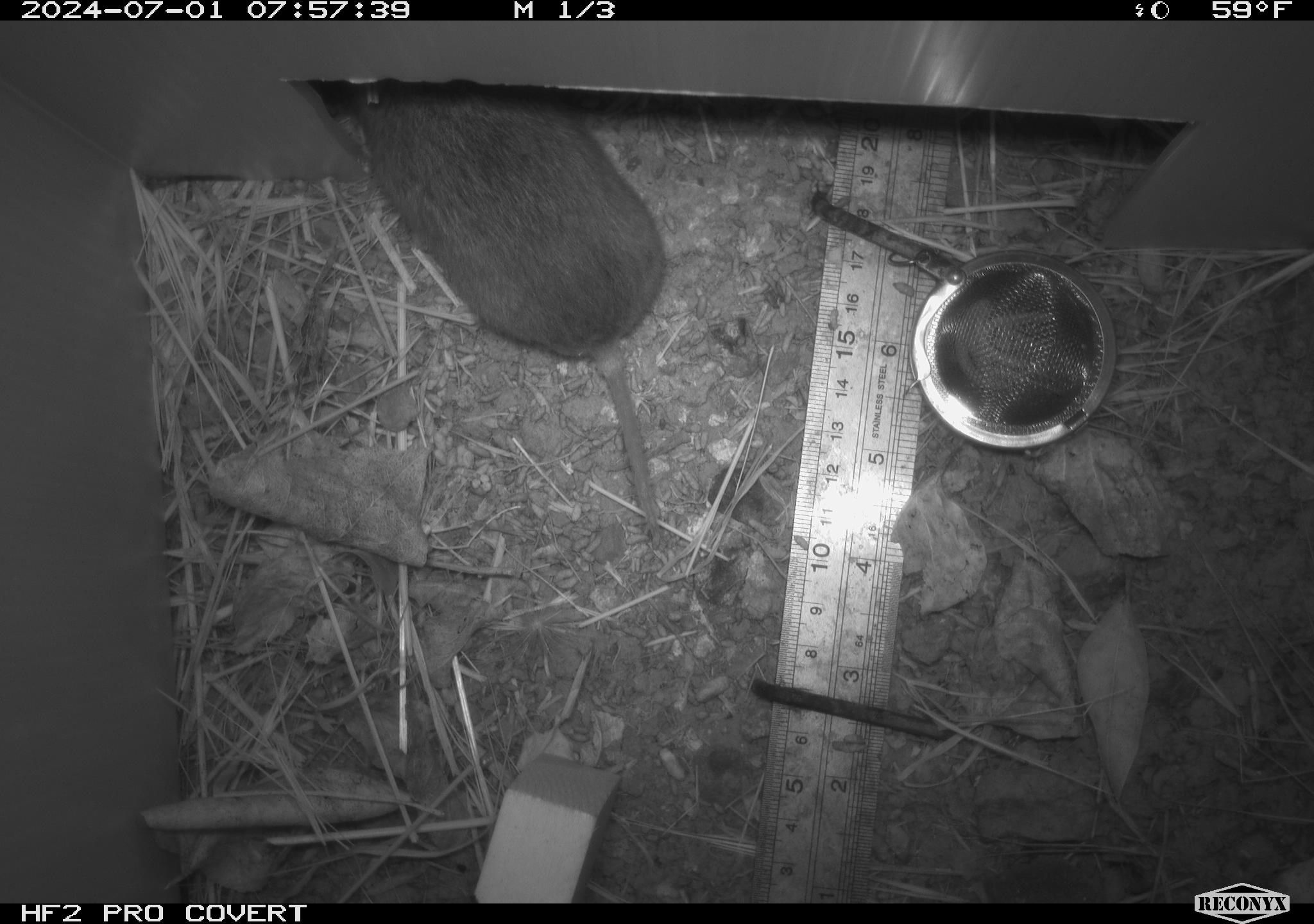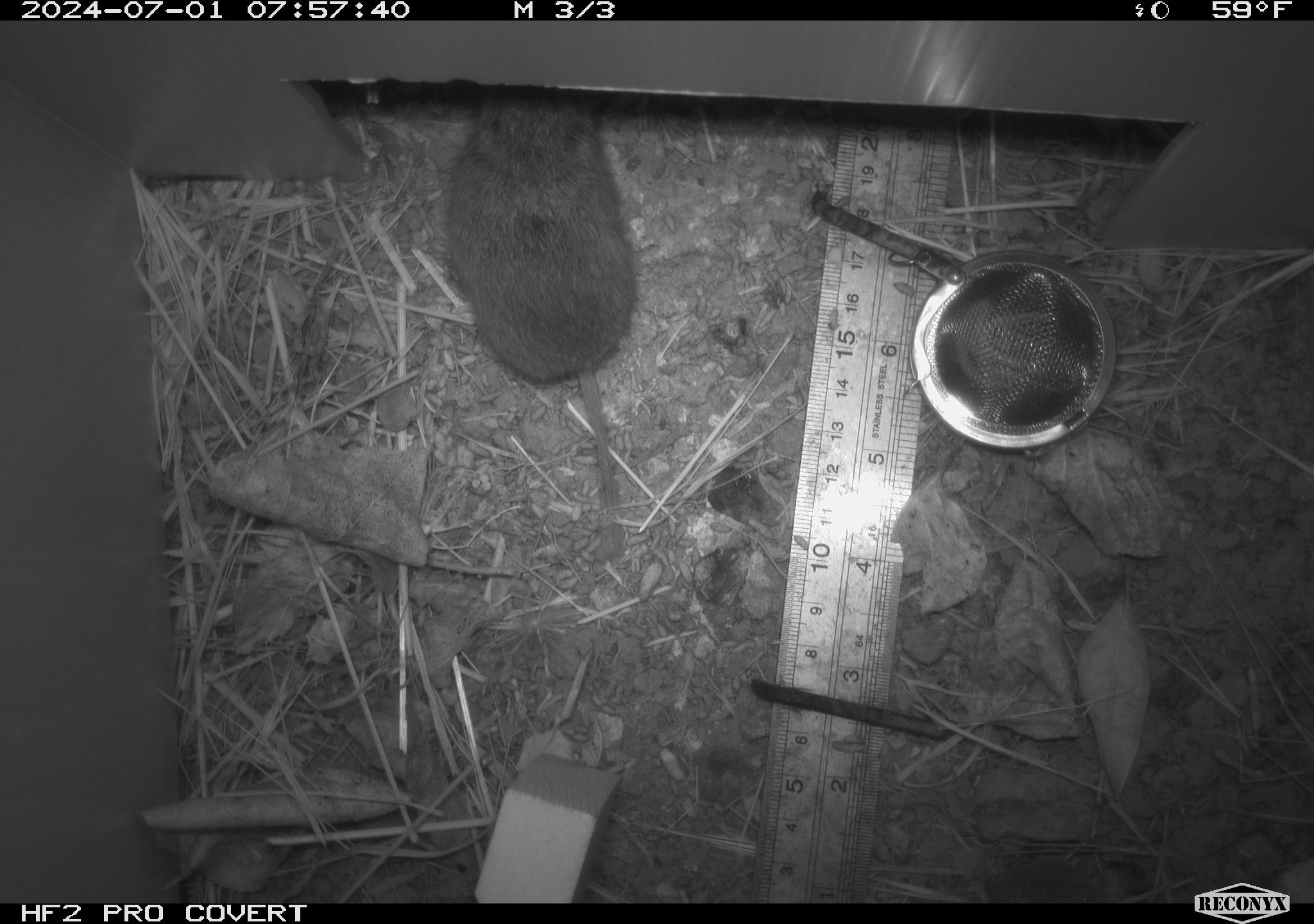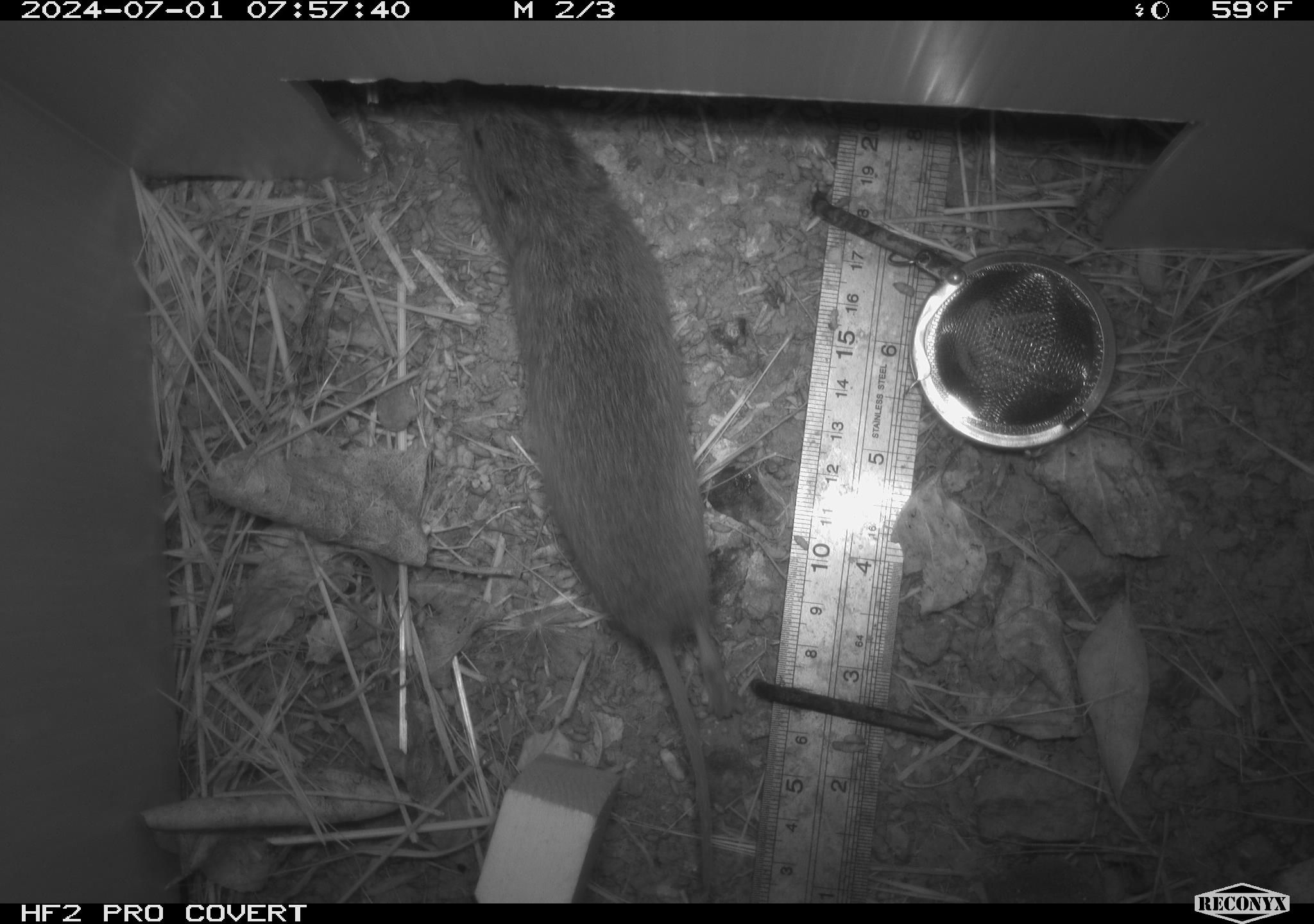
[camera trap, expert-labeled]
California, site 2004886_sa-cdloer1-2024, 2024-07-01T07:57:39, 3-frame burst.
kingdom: Animalia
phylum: Chordata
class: Mammalia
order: Rodentia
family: Cricetidae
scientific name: Arvicolinae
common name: voles, lemmings, and muskrats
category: arvicolinae subfamily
Arvicolinae subfamily (voles, lemmings, and muskrats) (Arvicolinae).